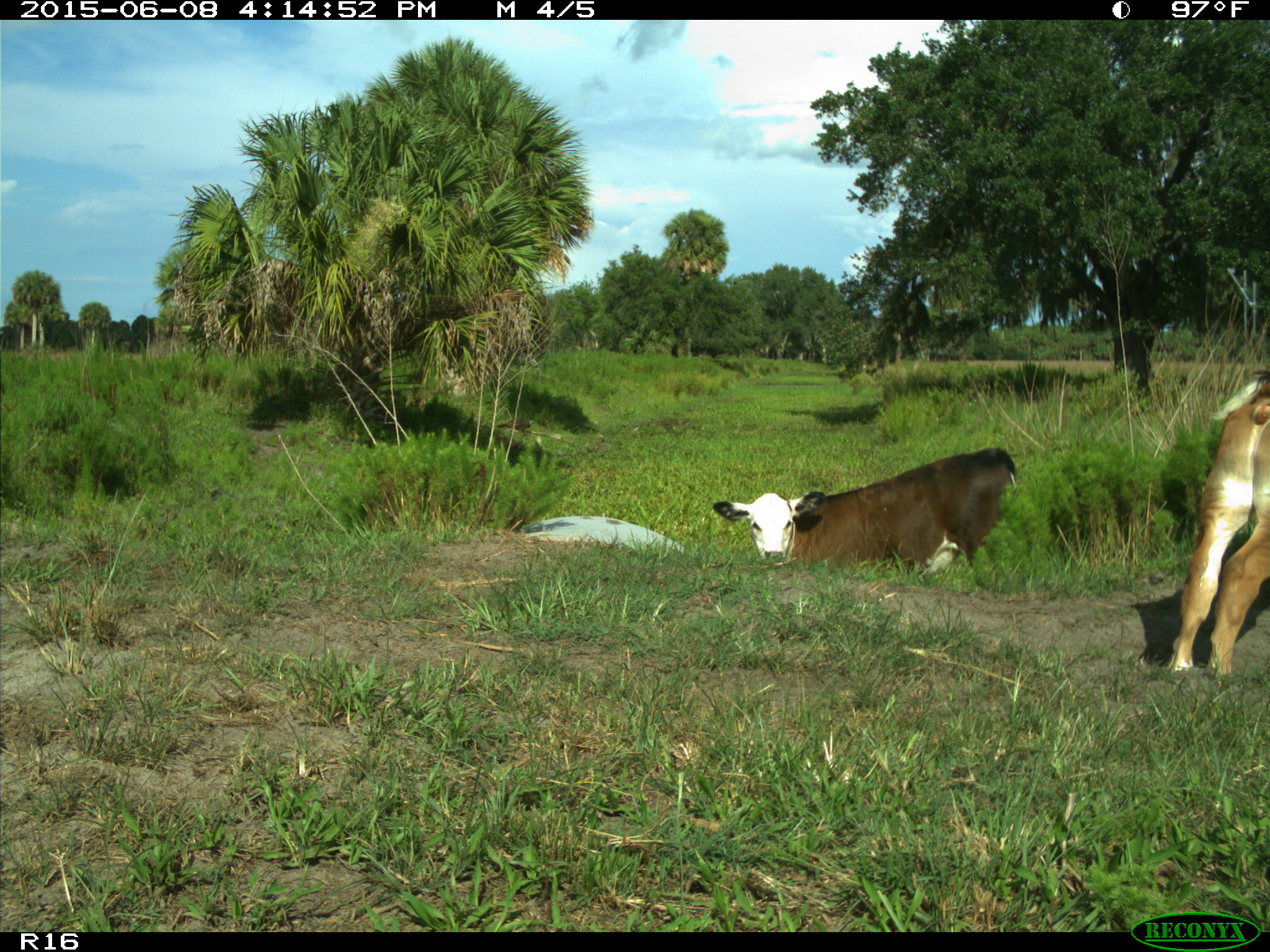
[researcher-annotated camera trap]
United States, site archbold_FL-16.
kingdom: Animalia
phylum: Chordata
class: Mammalia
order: Artiodactyla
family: Bovidae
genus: Bos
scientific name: Bos taurus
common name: domestic cow